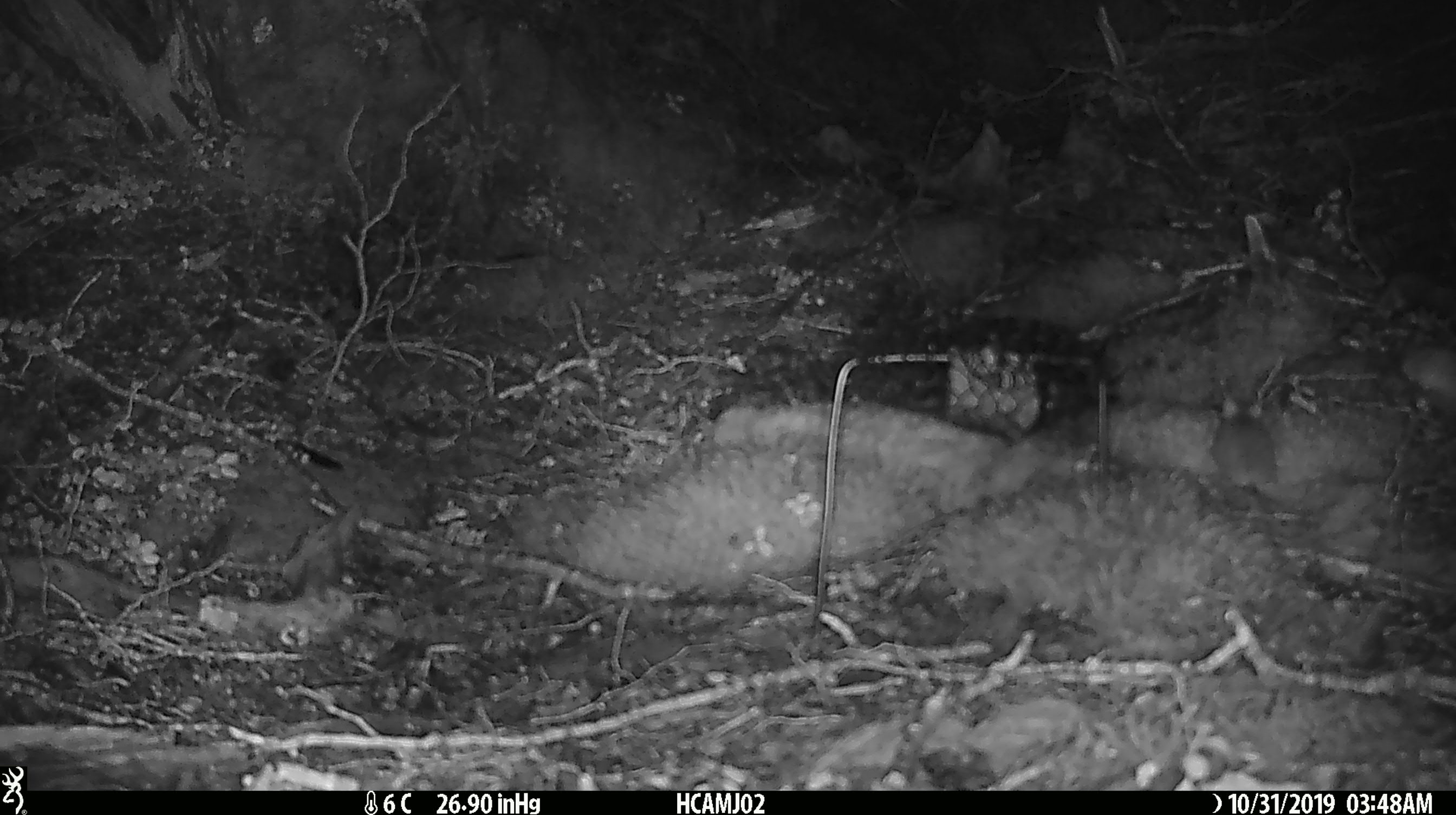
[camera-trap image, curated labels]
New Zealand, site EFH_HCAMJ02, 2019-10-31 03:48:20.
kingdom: Animalia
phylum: Chordata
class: Mammalia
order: Rodentia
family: Muridae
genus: Mus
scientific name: Mus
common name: mouse